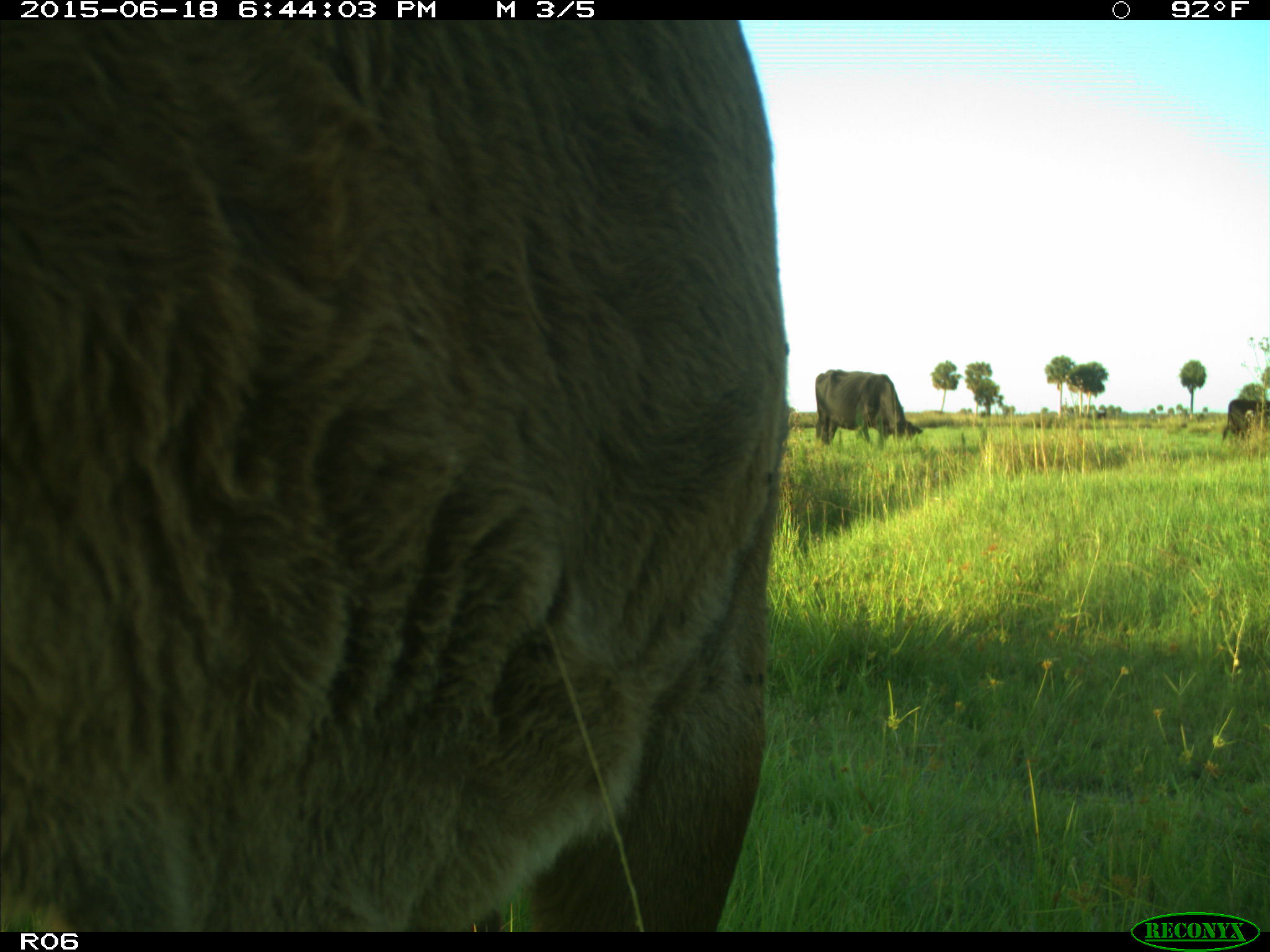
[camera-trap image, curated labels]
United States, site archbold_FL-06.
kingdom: Animalia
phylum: Chordata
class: Mammalia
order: Artiodactyla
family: Bovidae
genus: Bos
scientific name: Bos taurus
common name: domestic cow